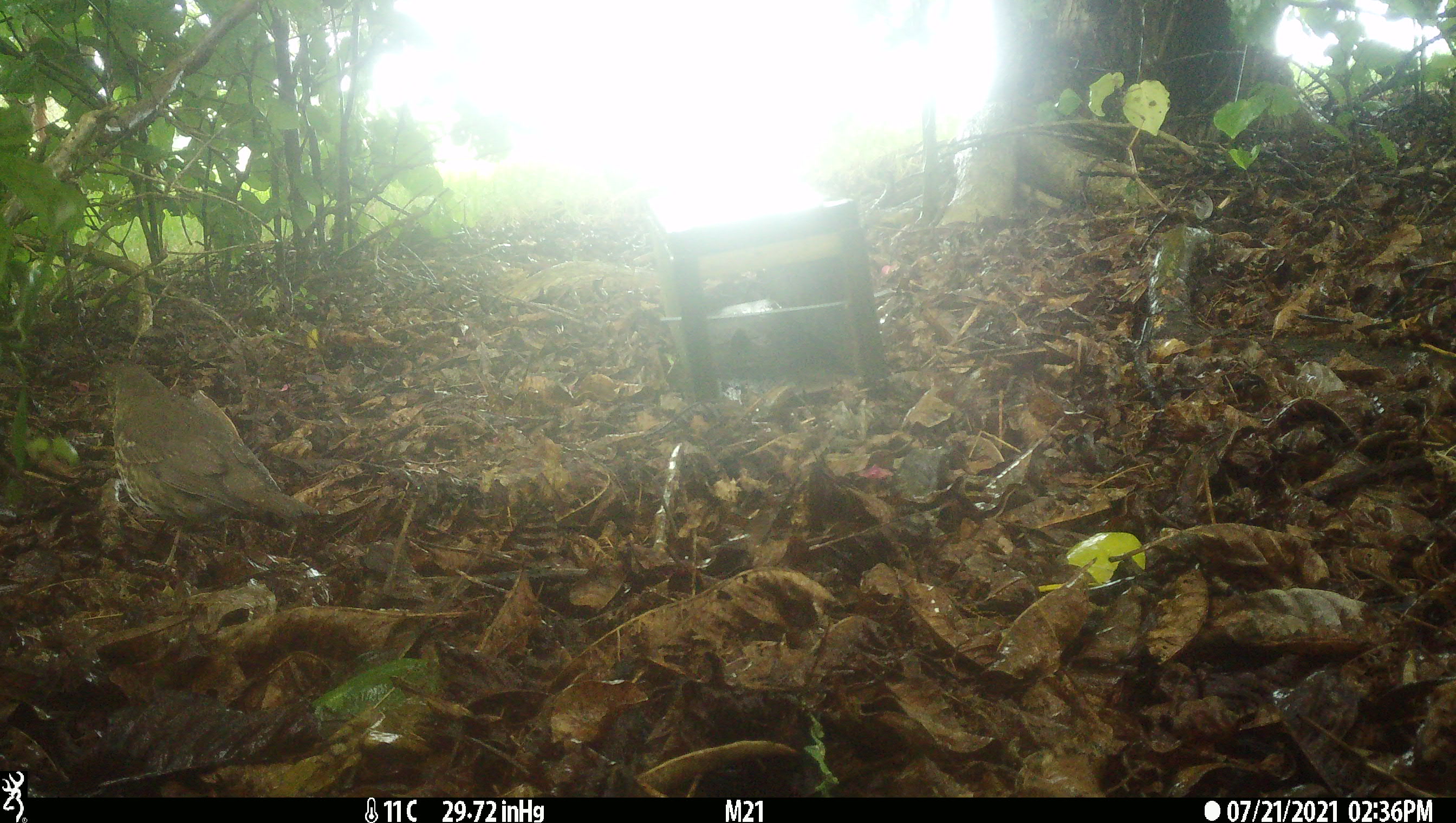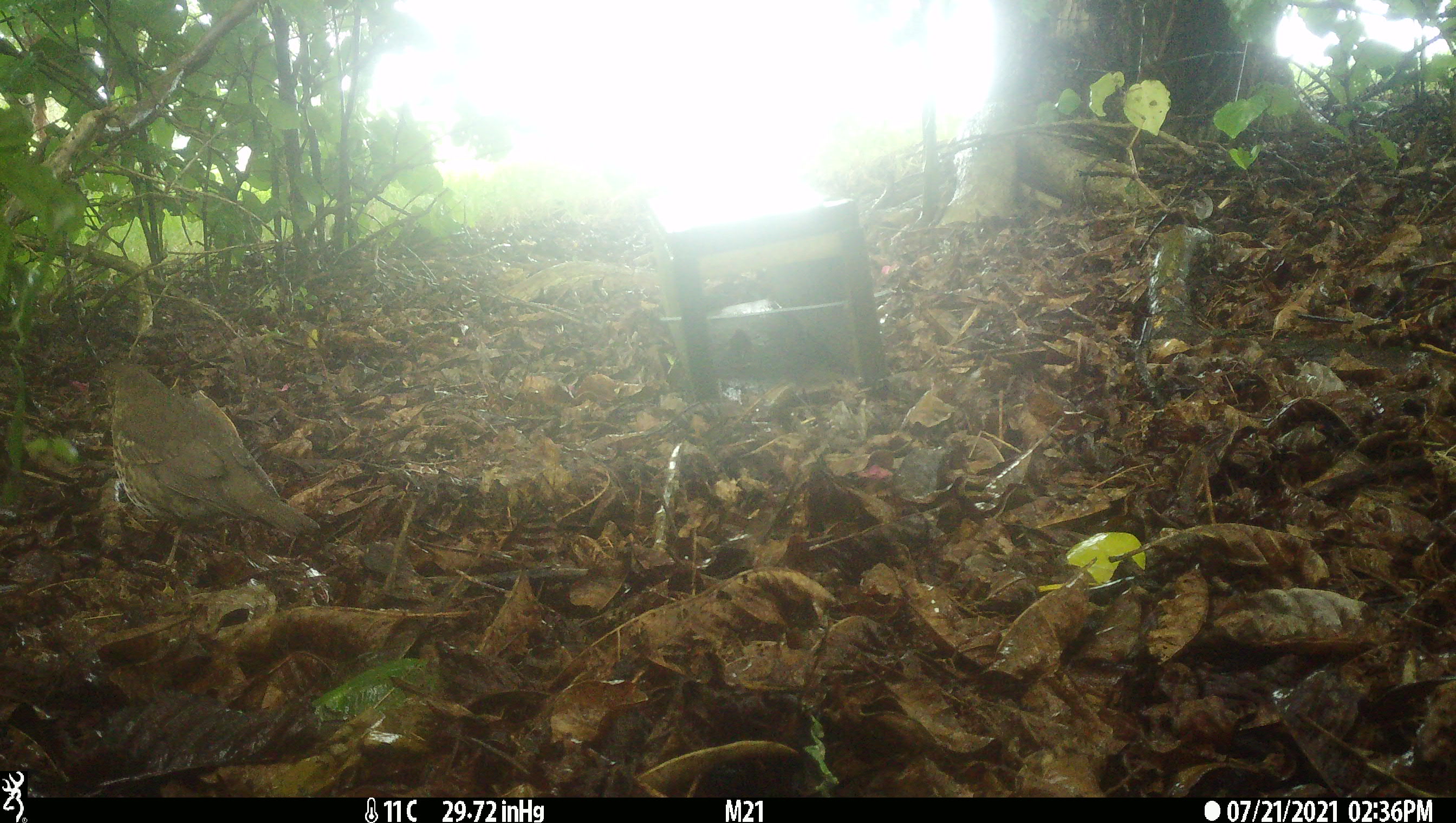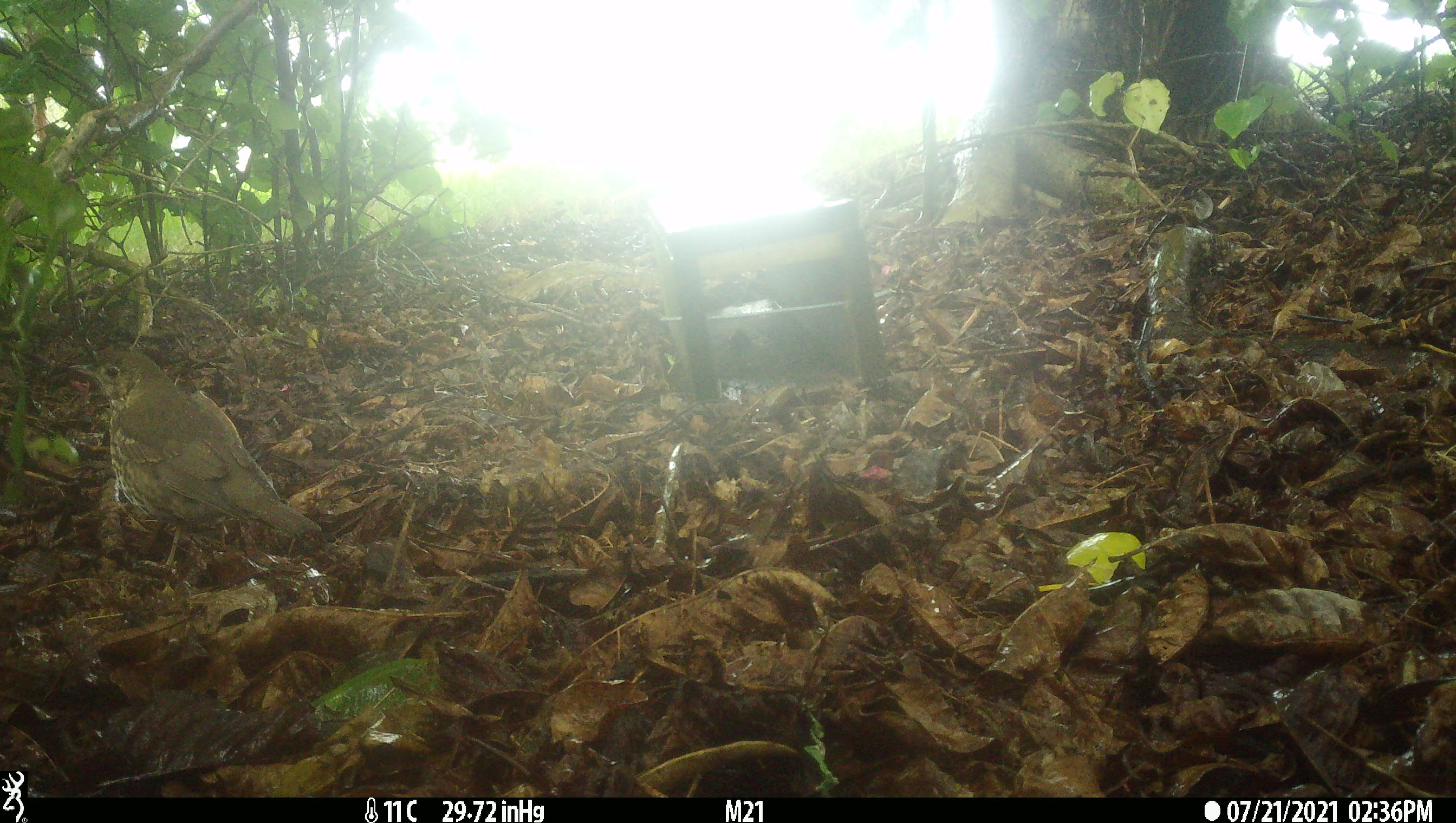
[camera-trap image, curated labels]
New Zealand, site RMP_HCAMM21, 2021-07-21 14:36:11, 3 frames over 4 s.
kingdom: Animalia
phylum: Chordata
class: Aves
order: Passeriformes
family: Turdidae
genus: Turdus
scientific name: Turdus philomelos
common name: song thrush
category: thrush